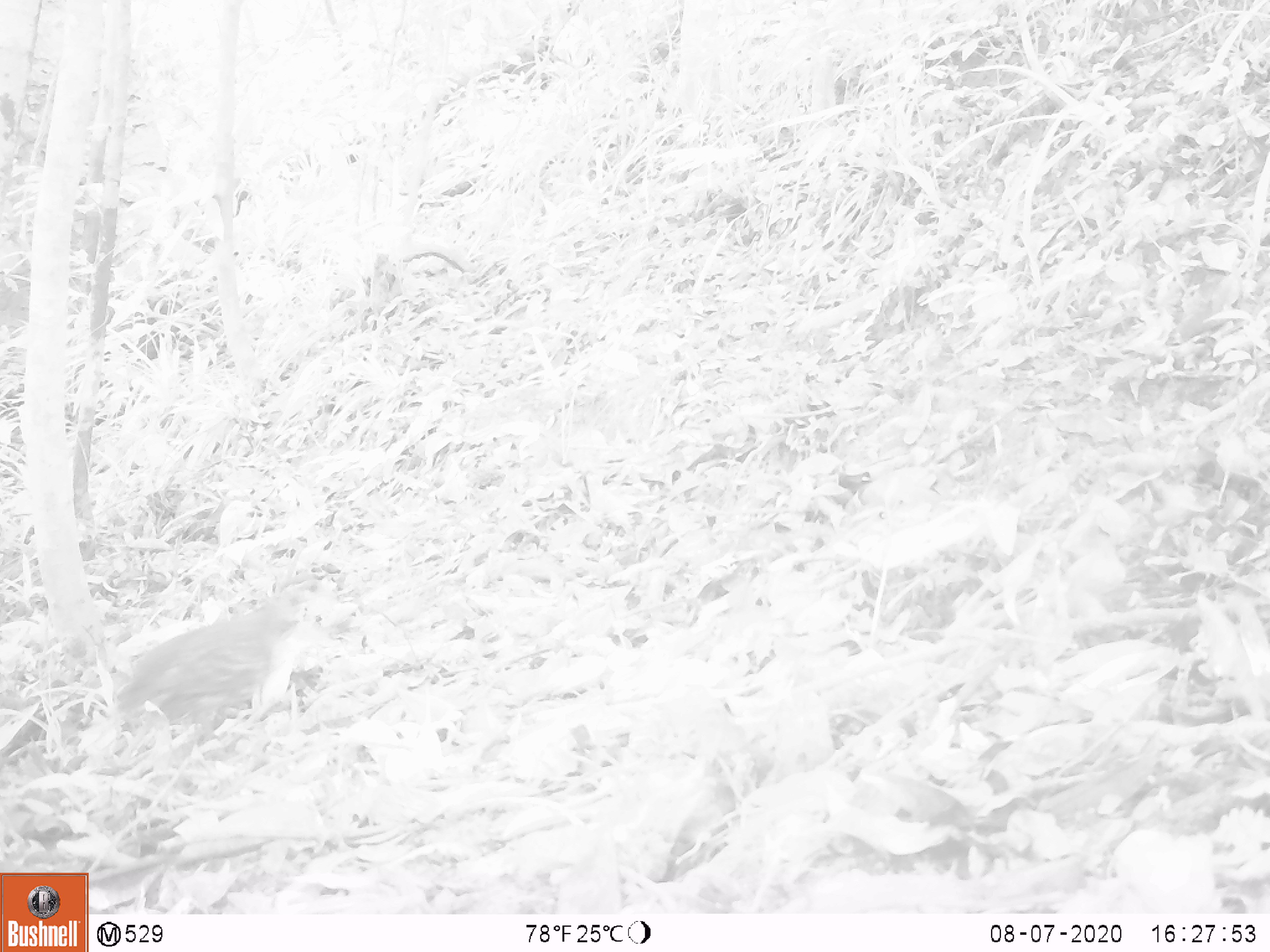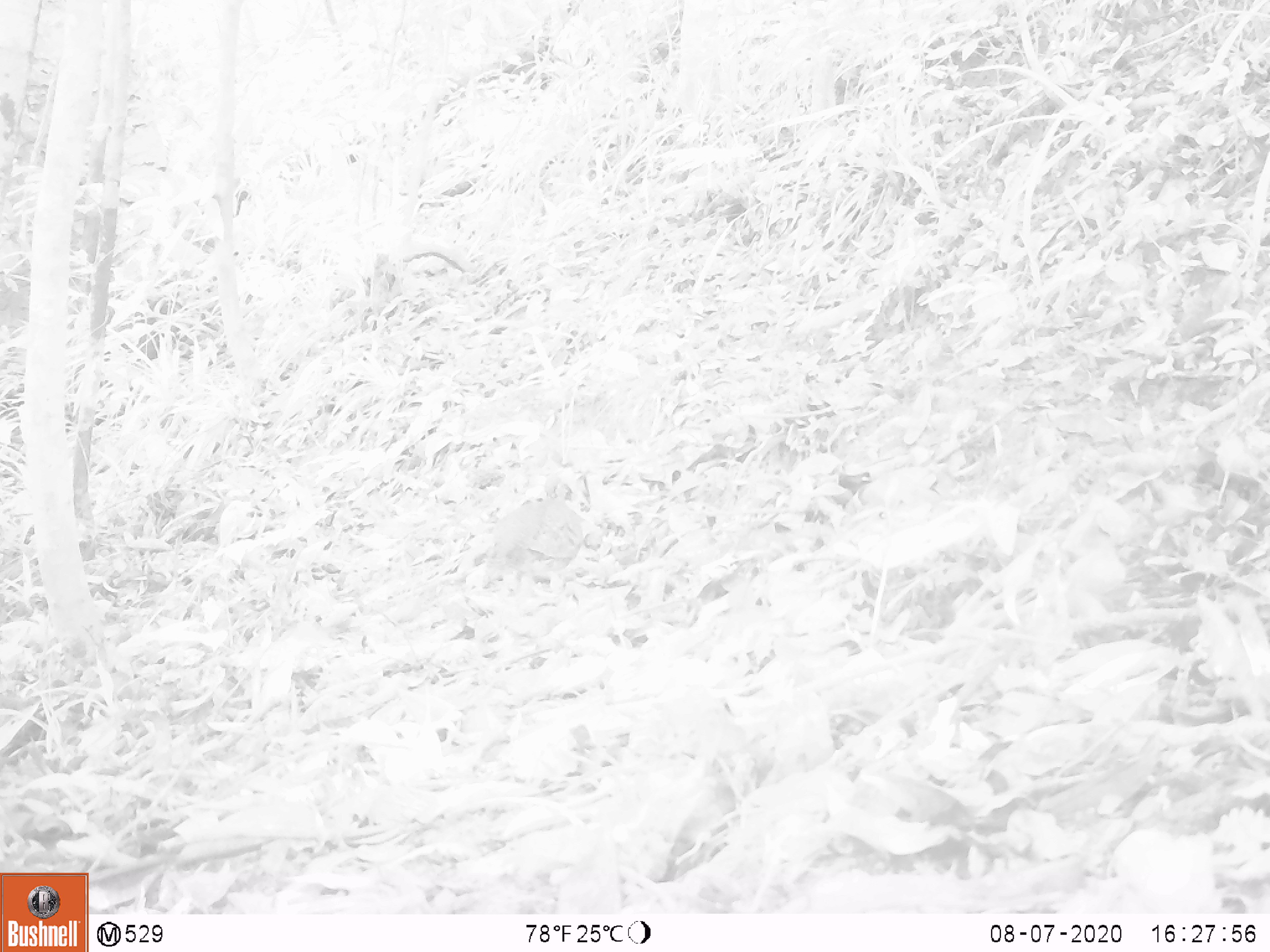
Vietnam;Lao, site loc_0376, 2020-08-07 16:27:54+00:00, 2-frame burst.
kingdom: Animalia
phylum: Chordata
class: Aves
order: Galliformes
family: Phasianidae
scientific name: Phasianidae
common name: partridge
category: unidentified partridge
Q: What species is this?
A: Unidentified partridge (partridge) (Phasianidae).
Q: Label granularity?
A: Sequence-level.